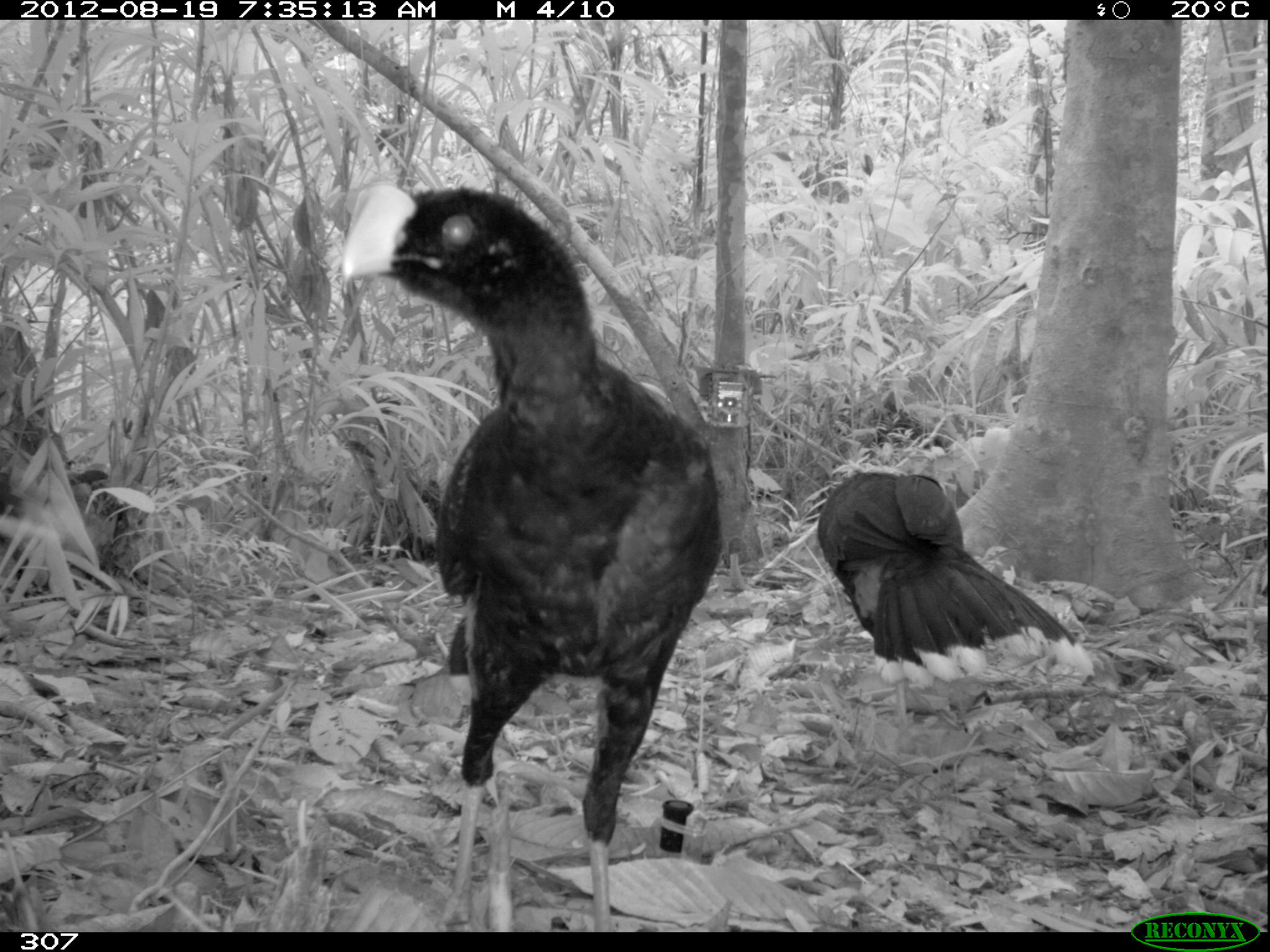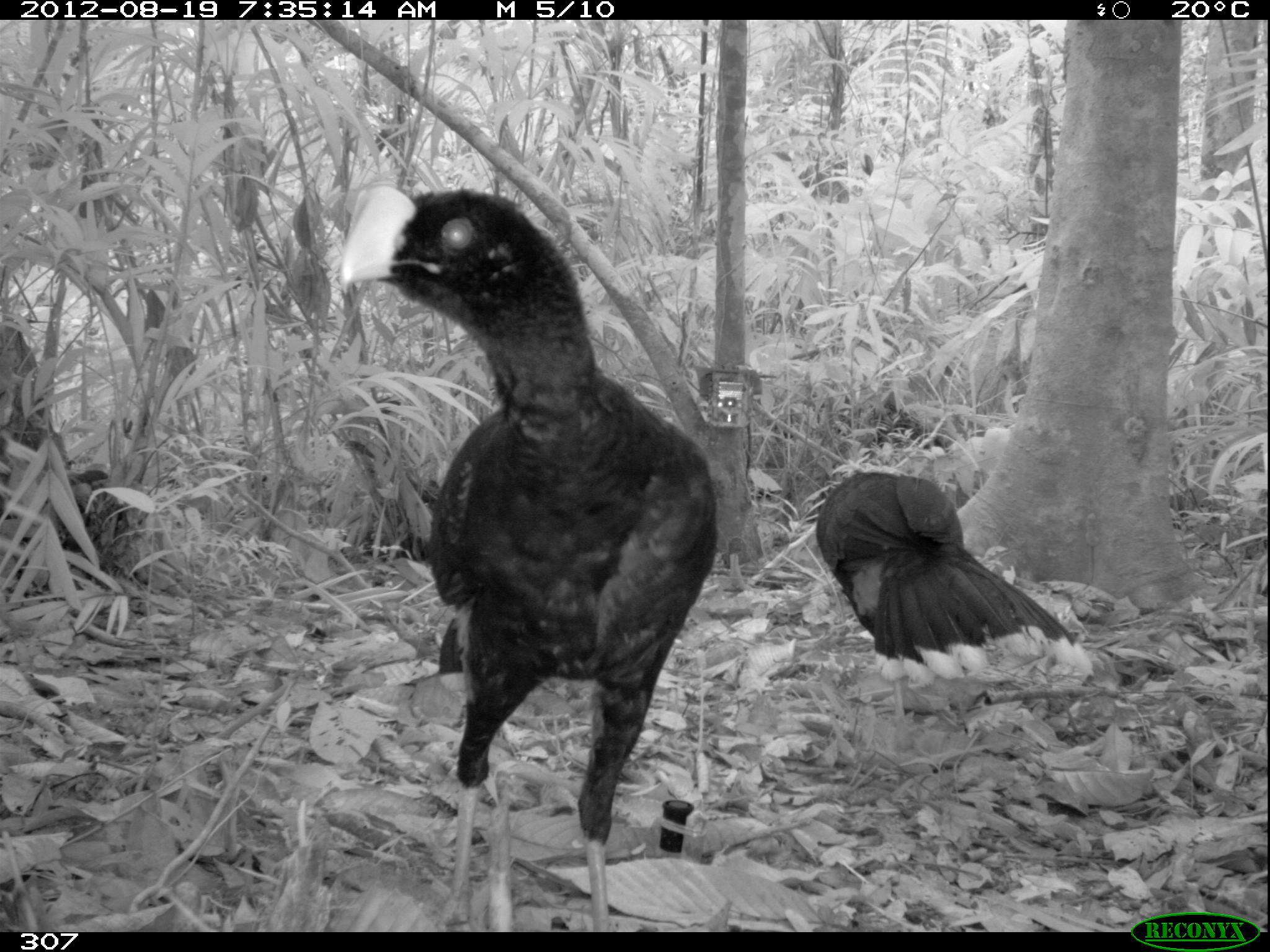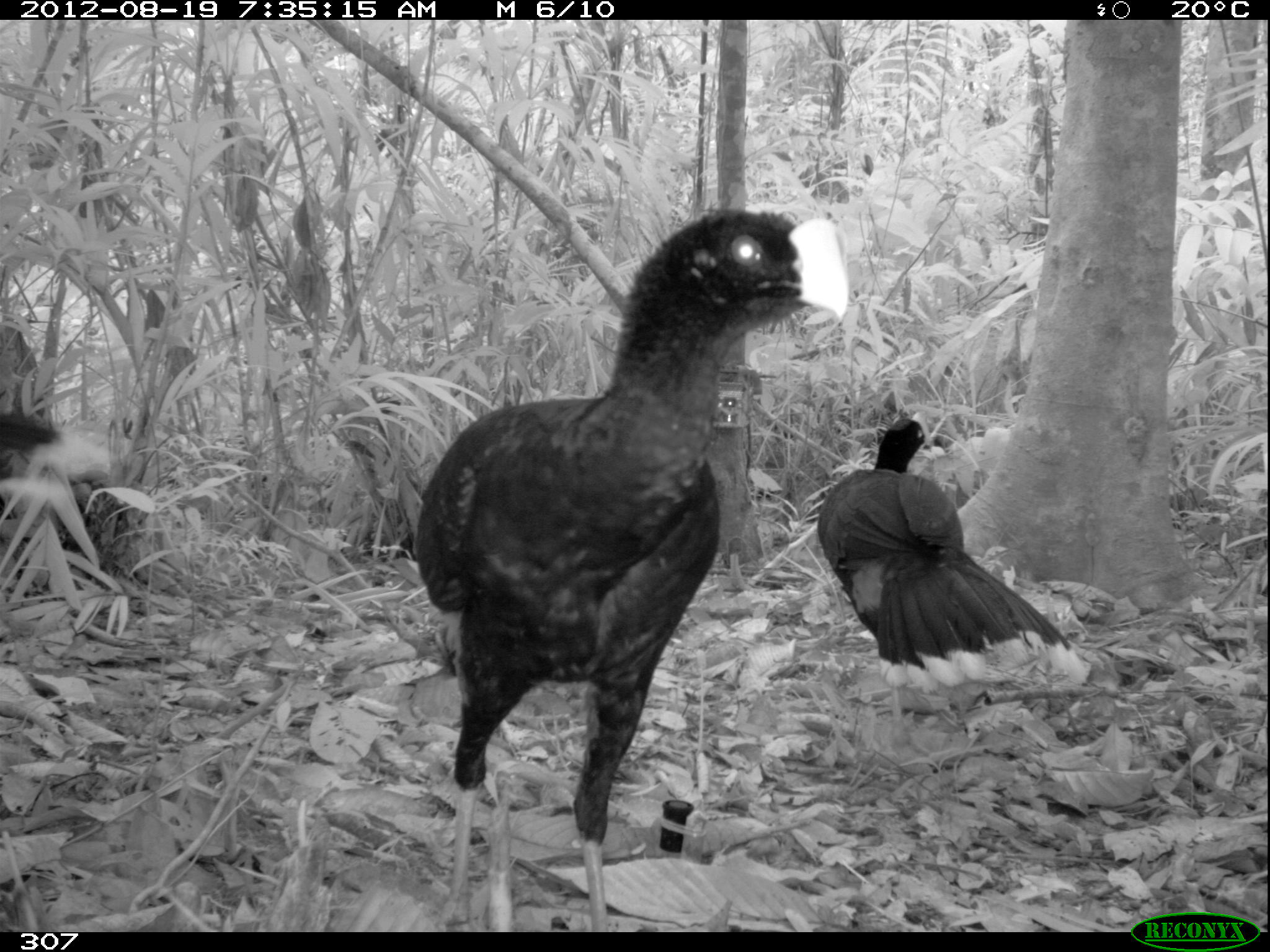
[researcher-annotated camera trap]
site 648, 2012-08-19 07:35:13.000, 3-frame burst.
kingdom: Animalia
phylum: Chordata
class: Aves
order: Galliformes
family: Cracidae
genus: Mitu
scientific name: Mitu tuberosum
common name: razor-billed curassow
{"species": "Mitu tuberosum (razor-billed curassow)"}